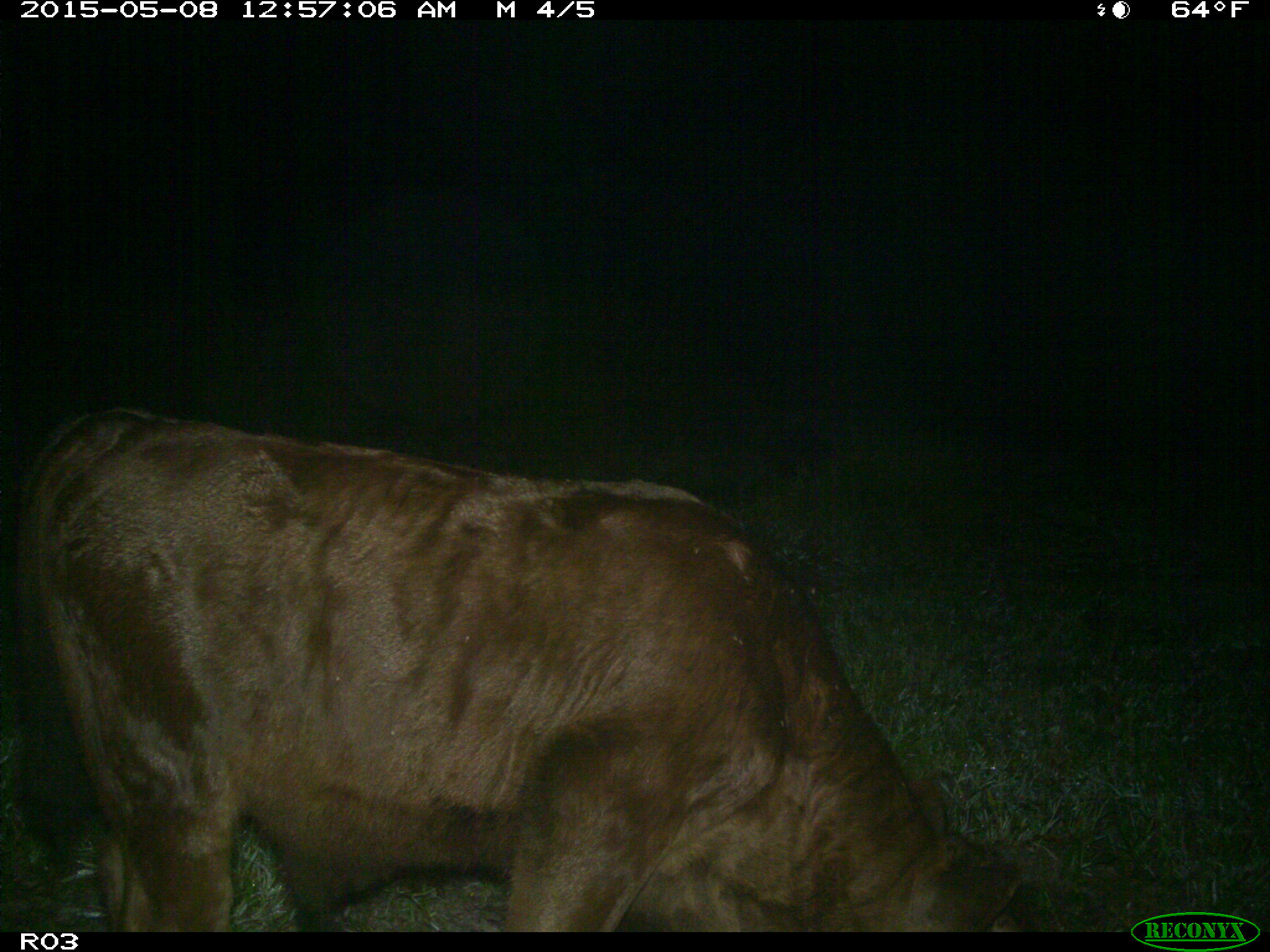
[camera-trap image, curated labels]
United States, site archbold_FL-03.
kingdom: Animalia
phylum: Chordata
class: Mammalia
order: Artiodactyla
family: Bovidae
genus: Bos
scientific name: Bos taurus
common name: domestic cow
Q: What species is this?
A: Bos taurus (domestic cow).